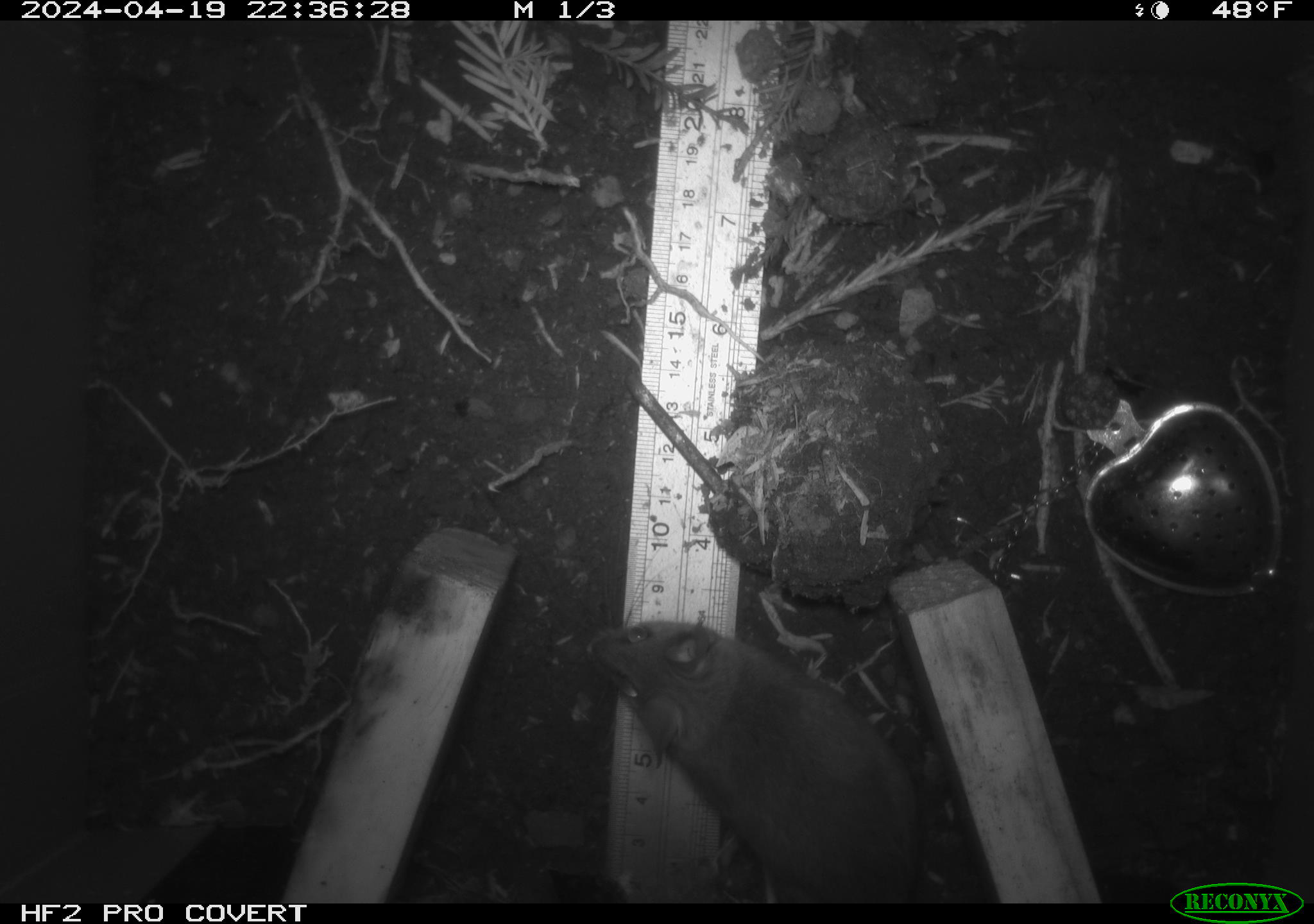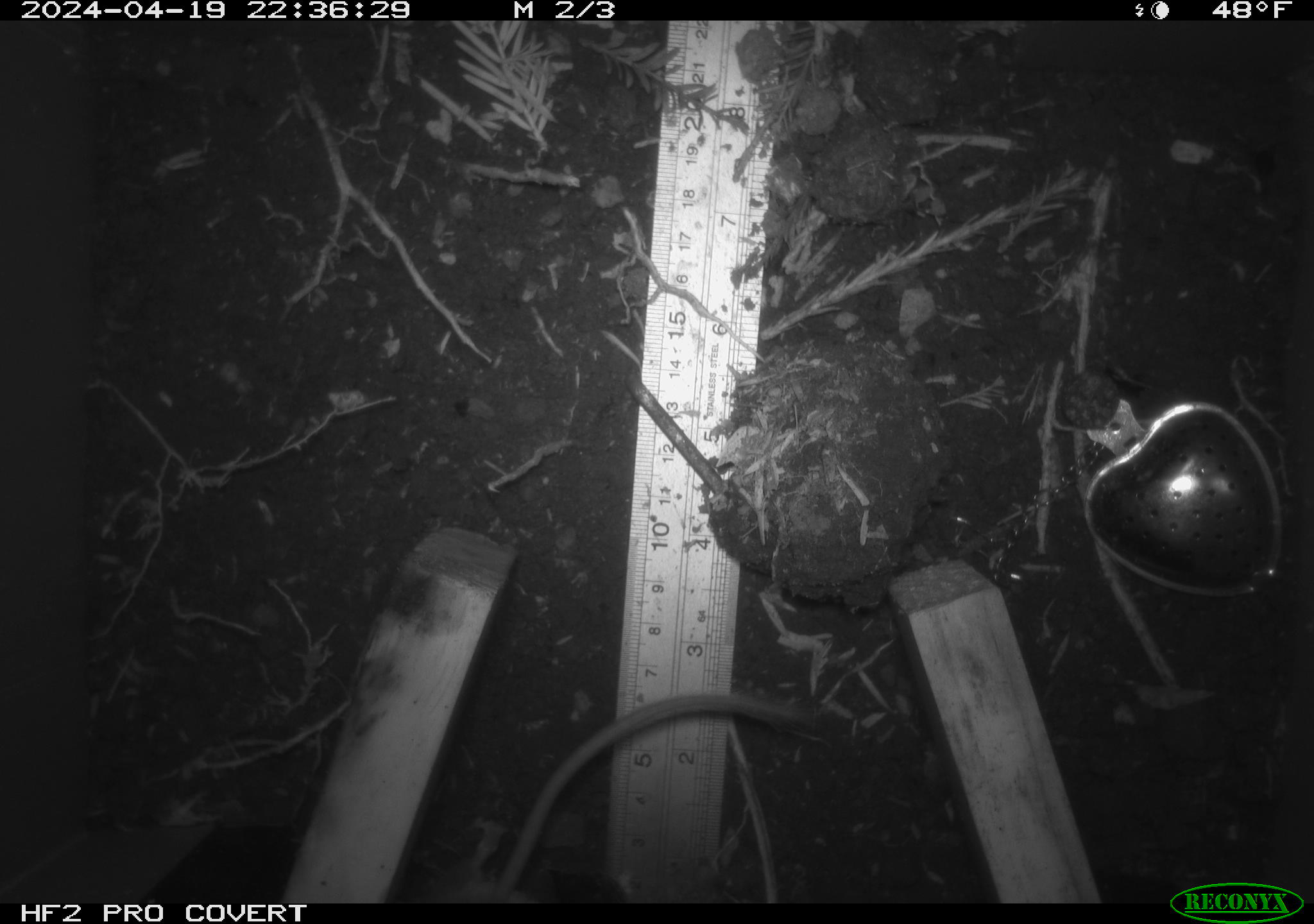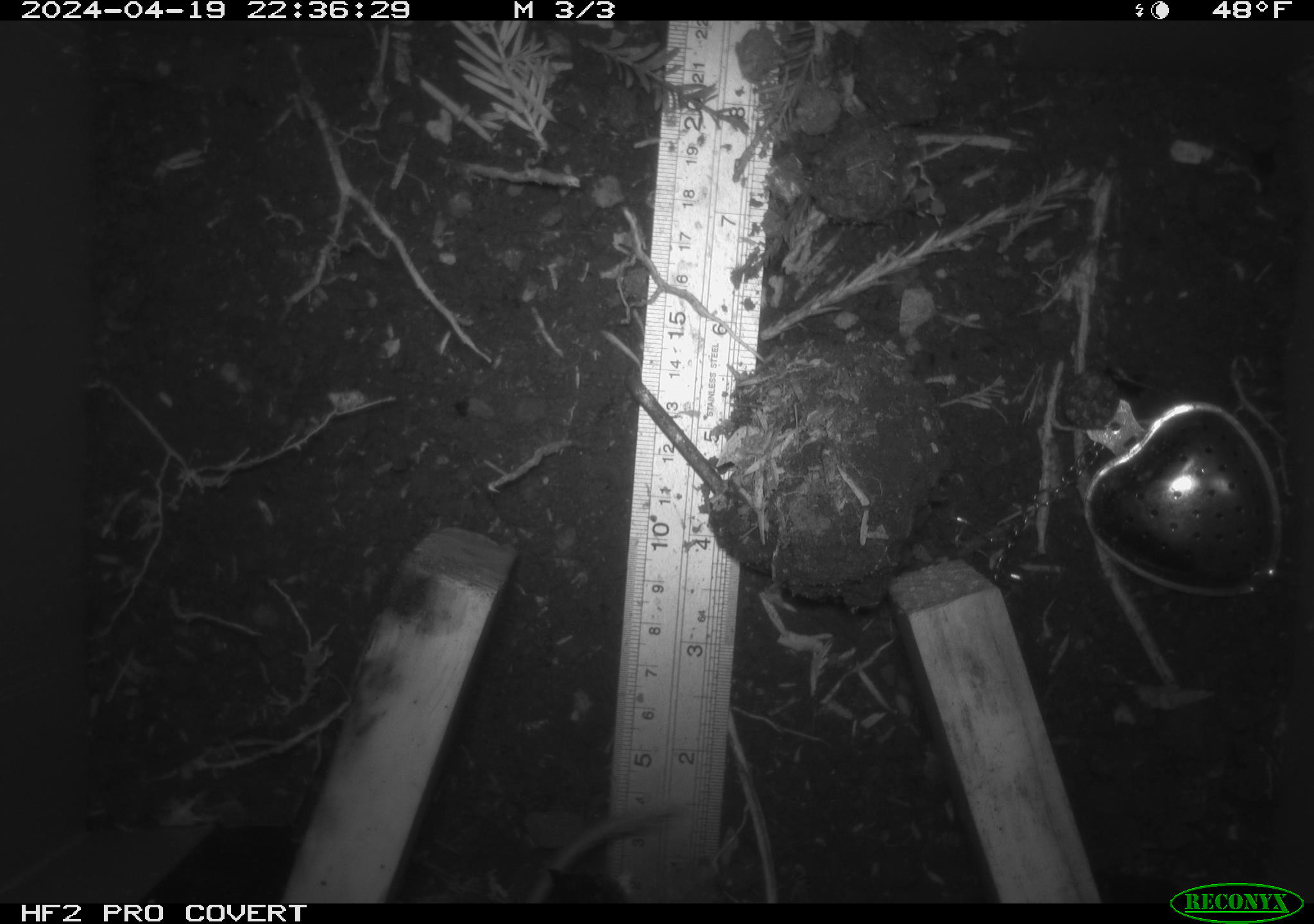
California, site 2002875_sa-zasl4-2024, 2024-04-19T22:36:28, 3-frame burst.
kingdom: Animalia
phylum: Chordata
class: Mammalia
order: Rodentia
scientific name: Rodentia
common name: mouse species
Mouse species (Rodentia).